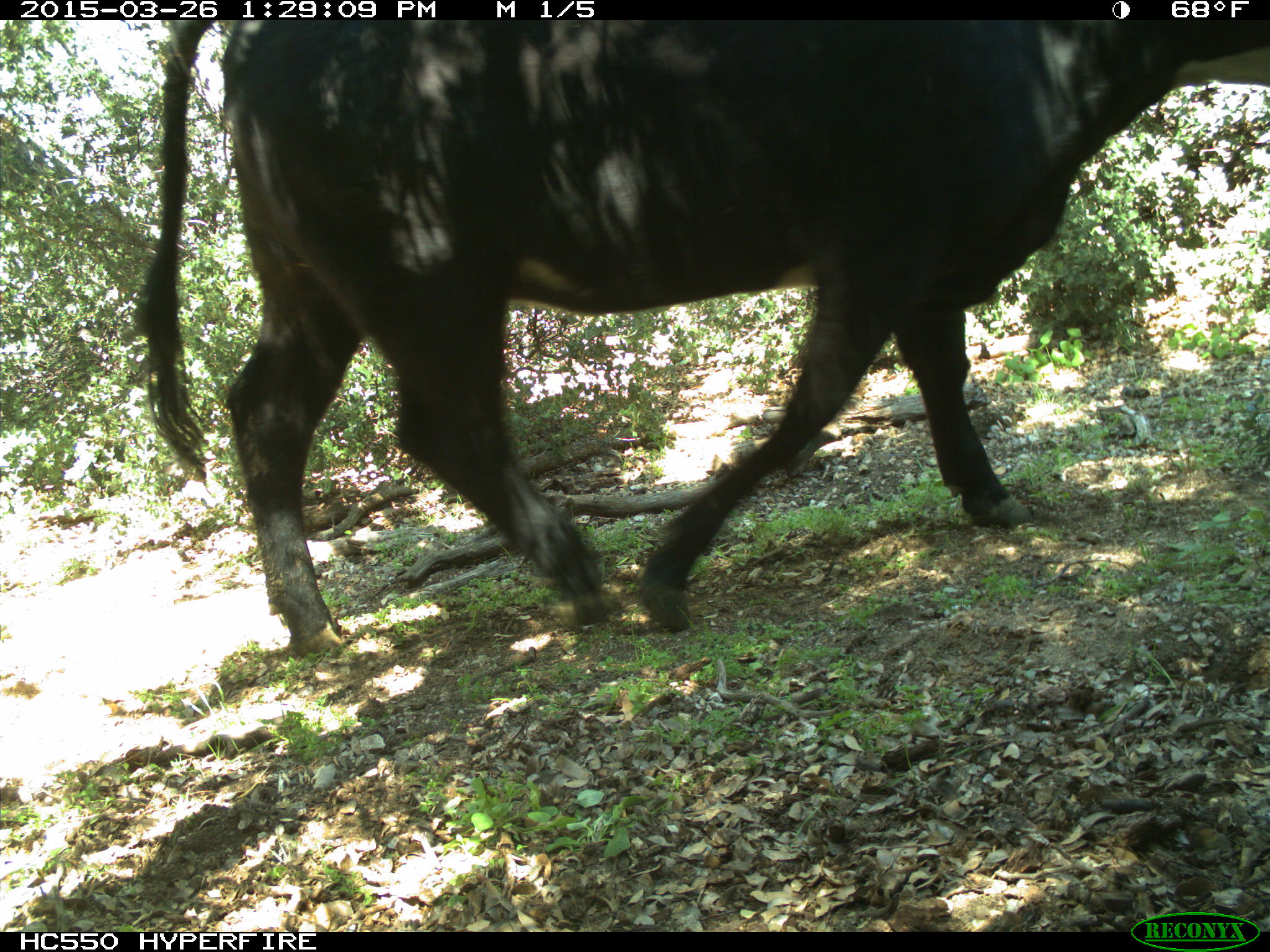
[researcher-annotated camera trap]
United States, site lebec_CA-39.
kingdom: Animalia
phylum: Chordata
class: Mammalia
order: Artiodactyla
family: Bovidae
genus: Bos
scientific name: Bos taurus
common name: domestic cow